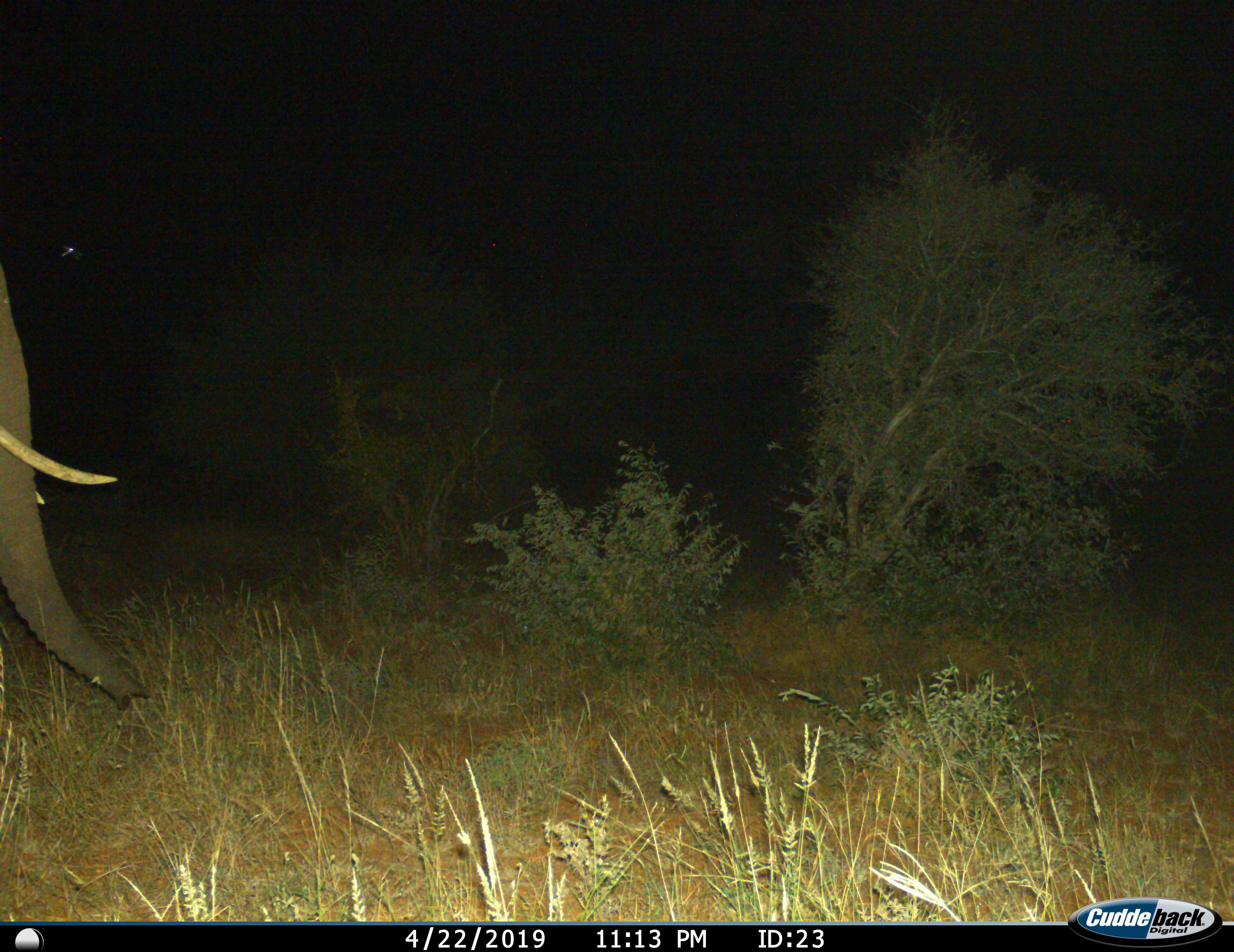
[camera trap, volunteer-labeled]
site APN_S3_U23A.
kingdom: Animalia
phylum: Chordata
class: Mammalia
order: Proboscidea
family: Elephantidae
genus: Loxodonta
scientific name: Loxodonta africana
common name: african bush elephant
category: elephant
Elephant (african bush elephant) (Loxodonta africana), count 1. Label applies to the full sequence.